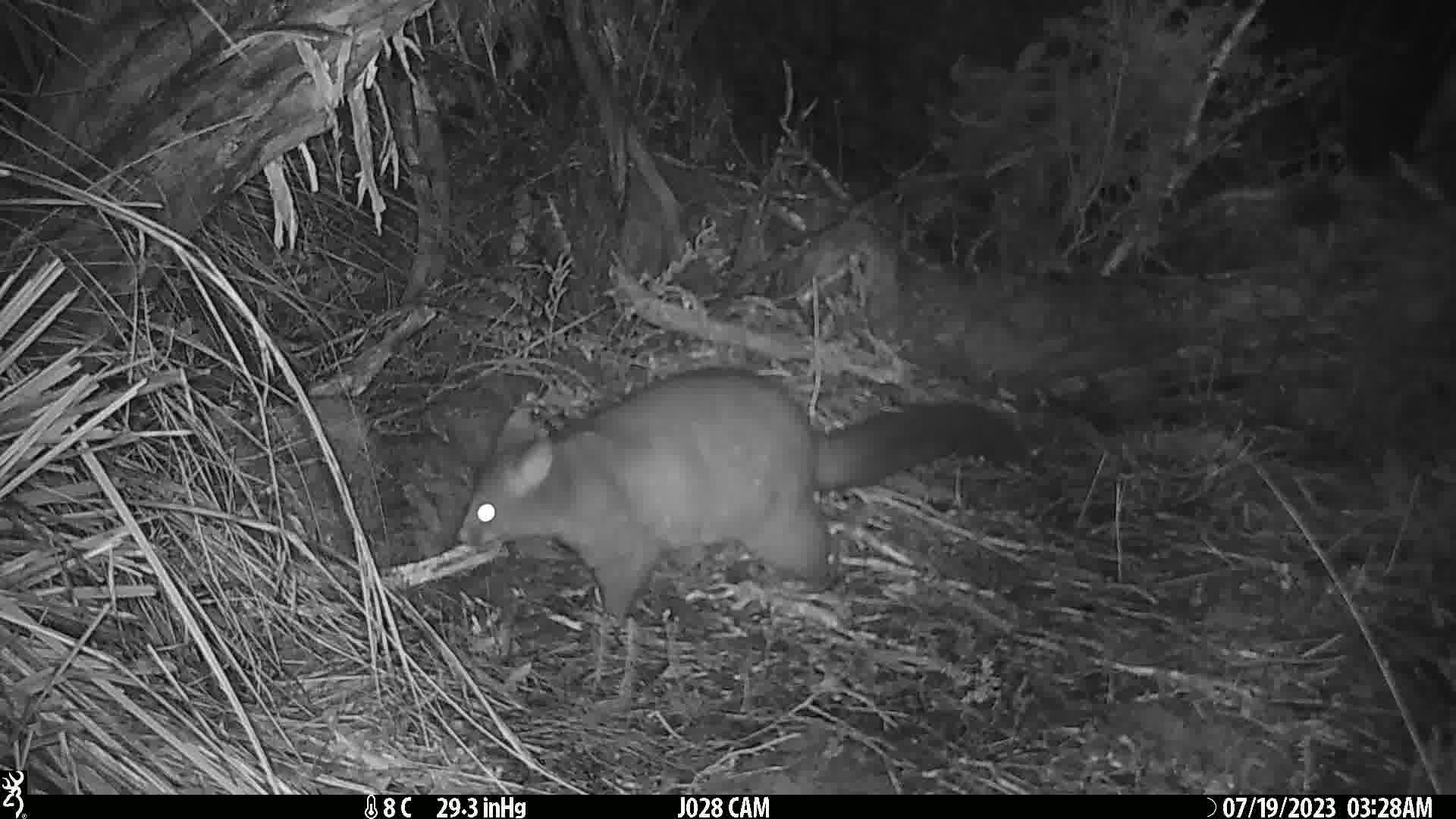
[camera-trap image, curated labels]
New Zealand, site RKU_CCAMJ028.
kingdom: Animalia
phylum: Chordata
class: Mammalia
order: Diprotodontia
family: Phalangeridae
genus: Trichosurus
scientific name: Trichosurus vulpecula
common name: common brushtail possum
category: possum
Possum (common brushtail possum) (Trichosurus vulpecula).